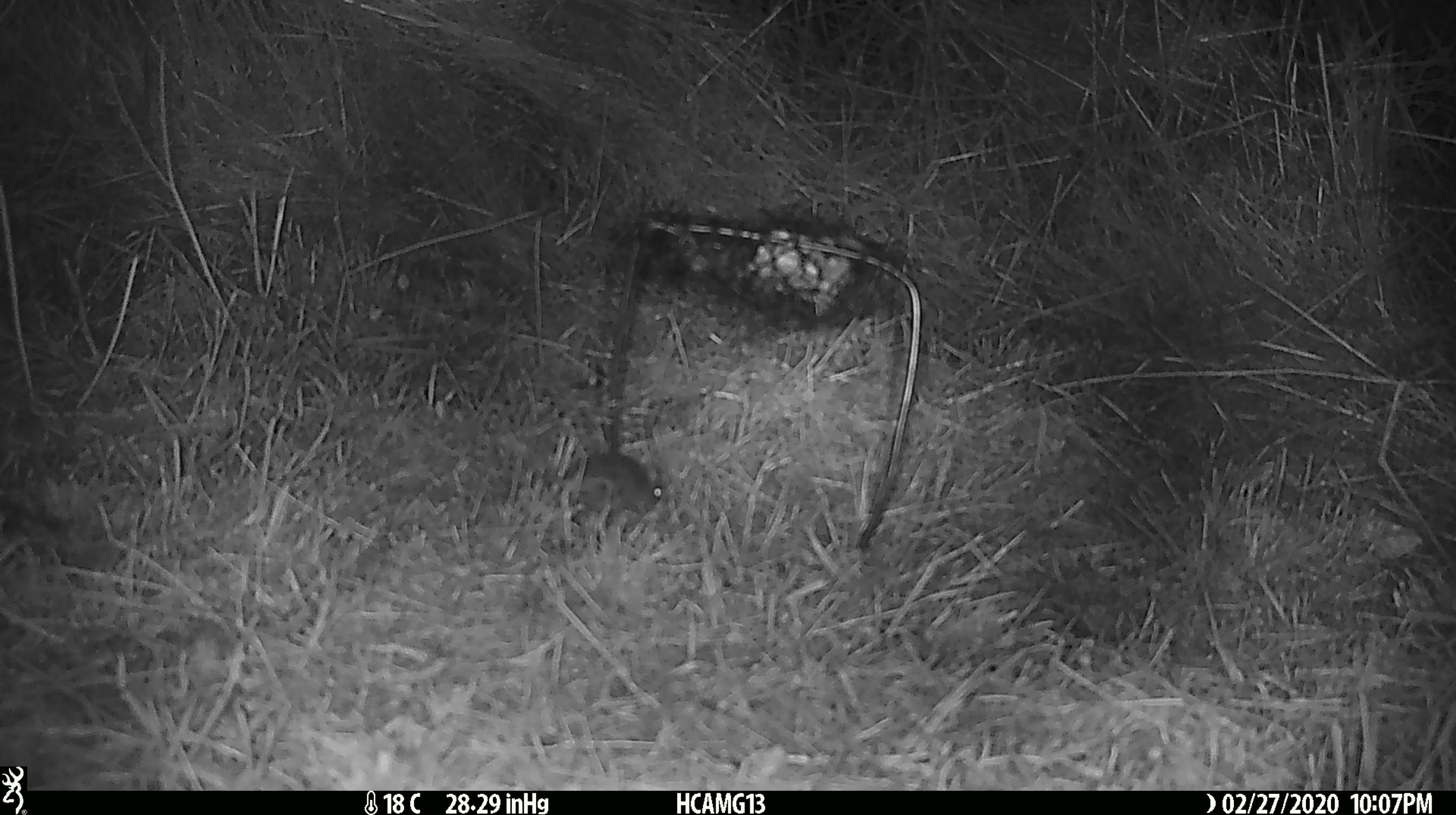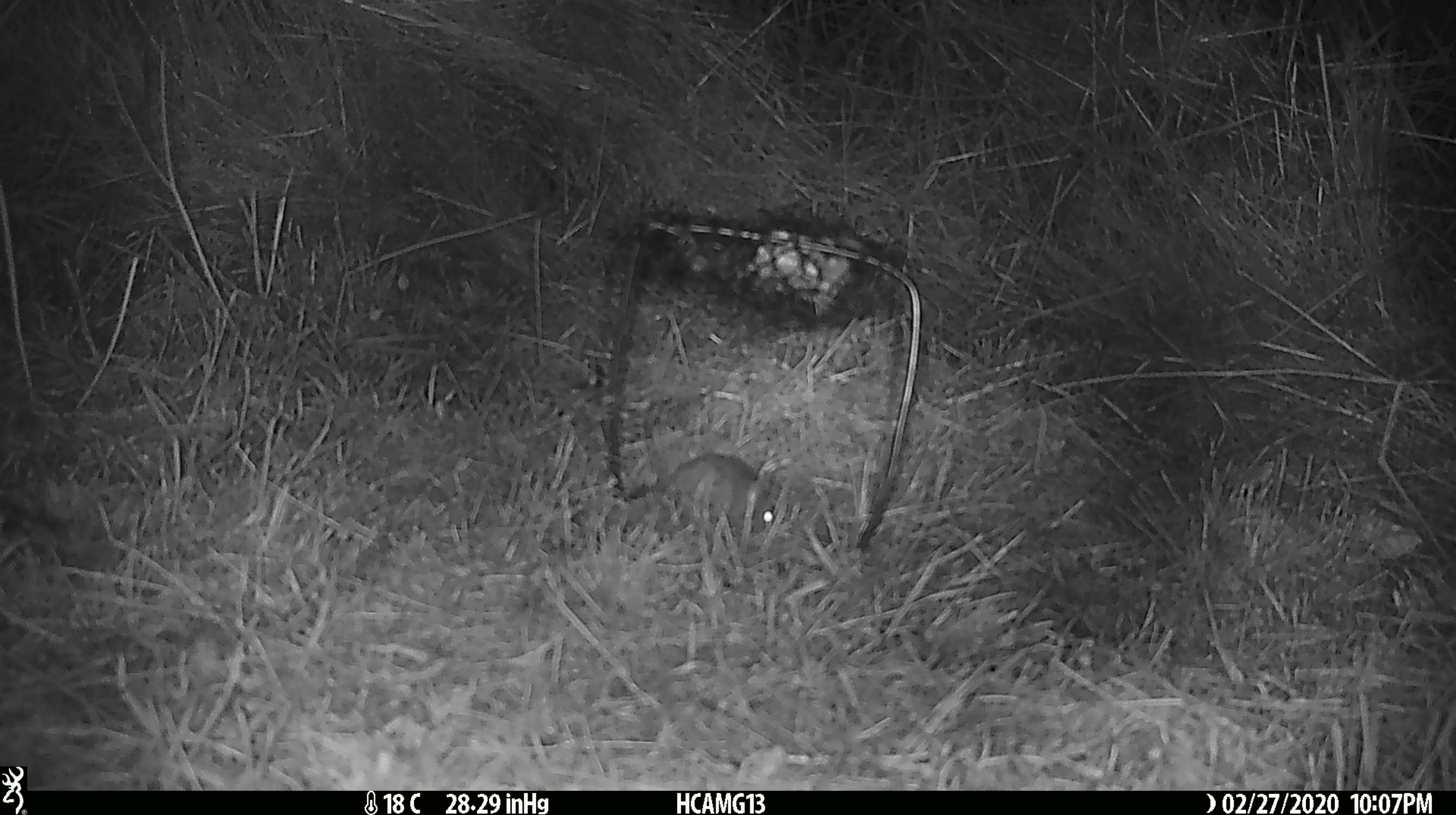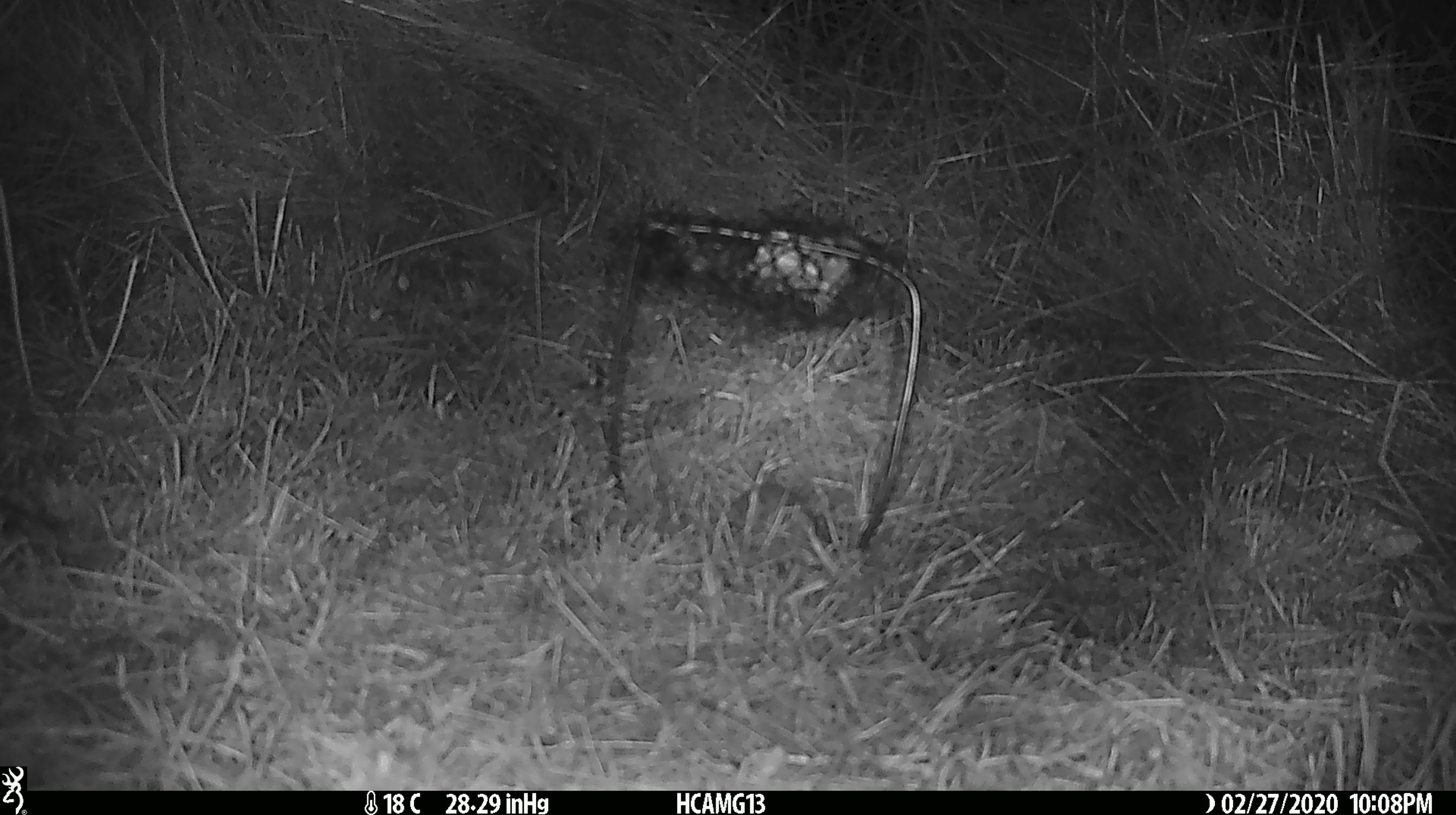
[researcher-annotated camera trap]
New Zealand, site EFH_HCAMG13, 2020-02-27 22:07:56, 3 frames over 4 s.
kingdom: Animalia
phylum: Chordata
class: Mammalia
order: Rodentia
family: Muridae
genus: Mus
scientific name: Mus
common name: mouse